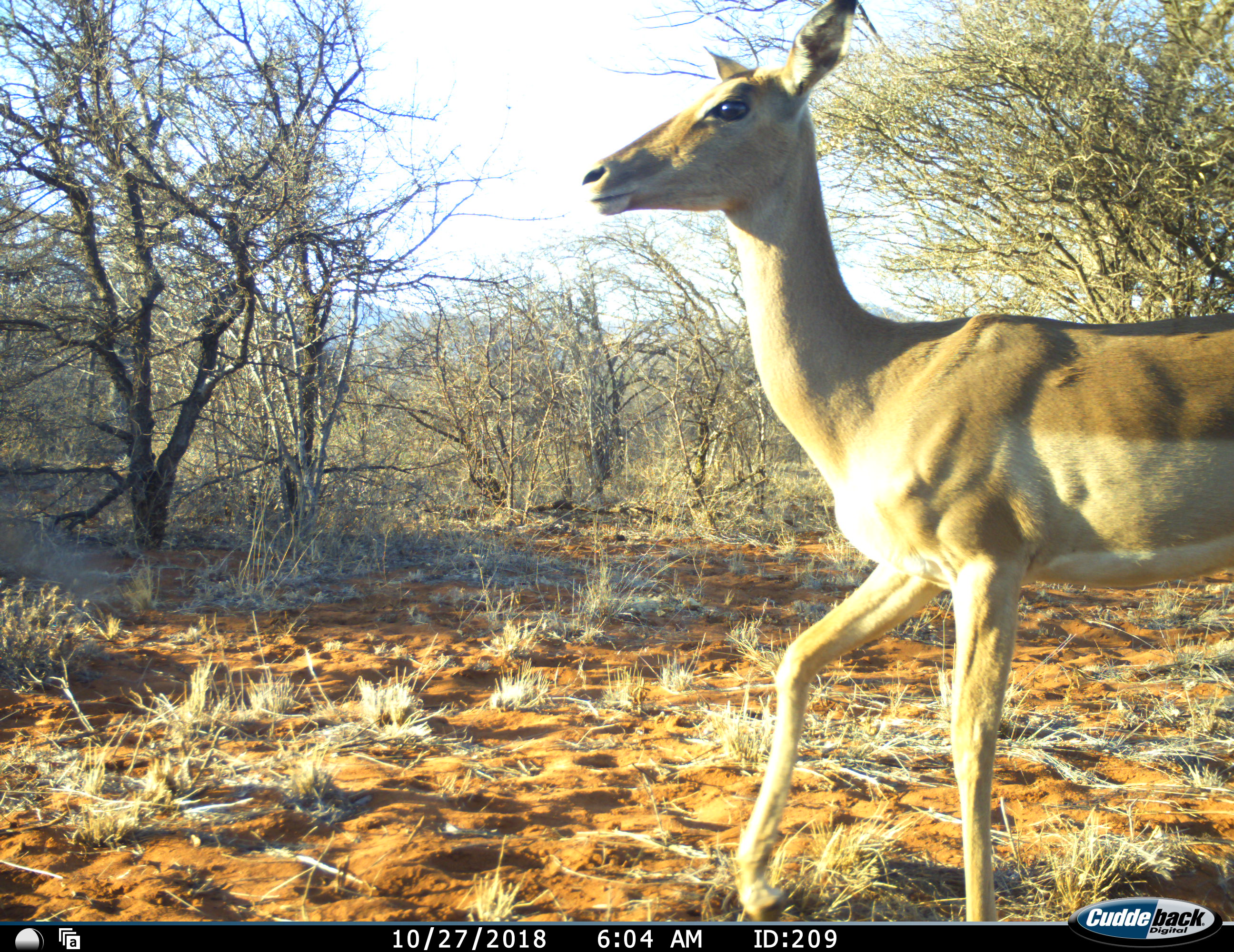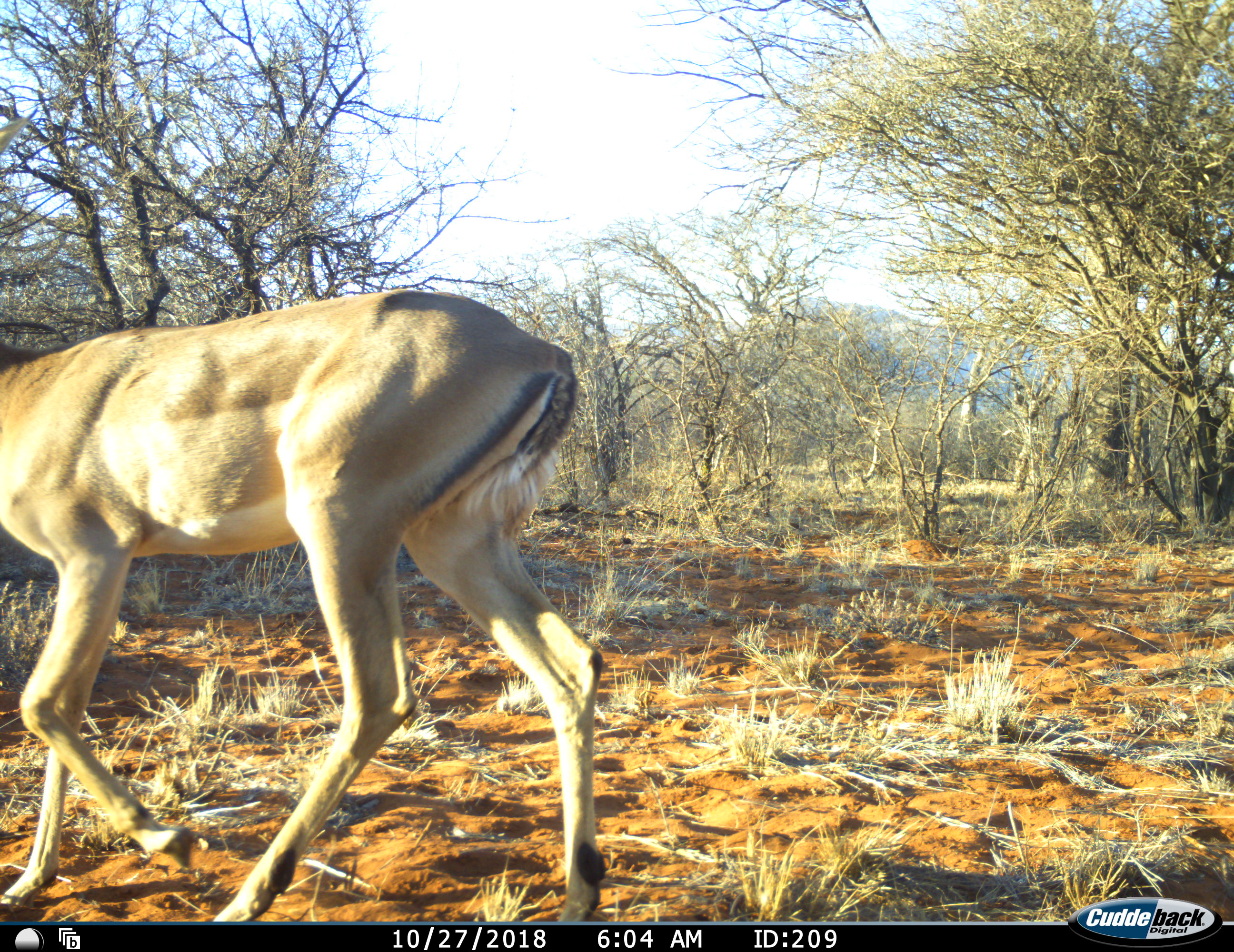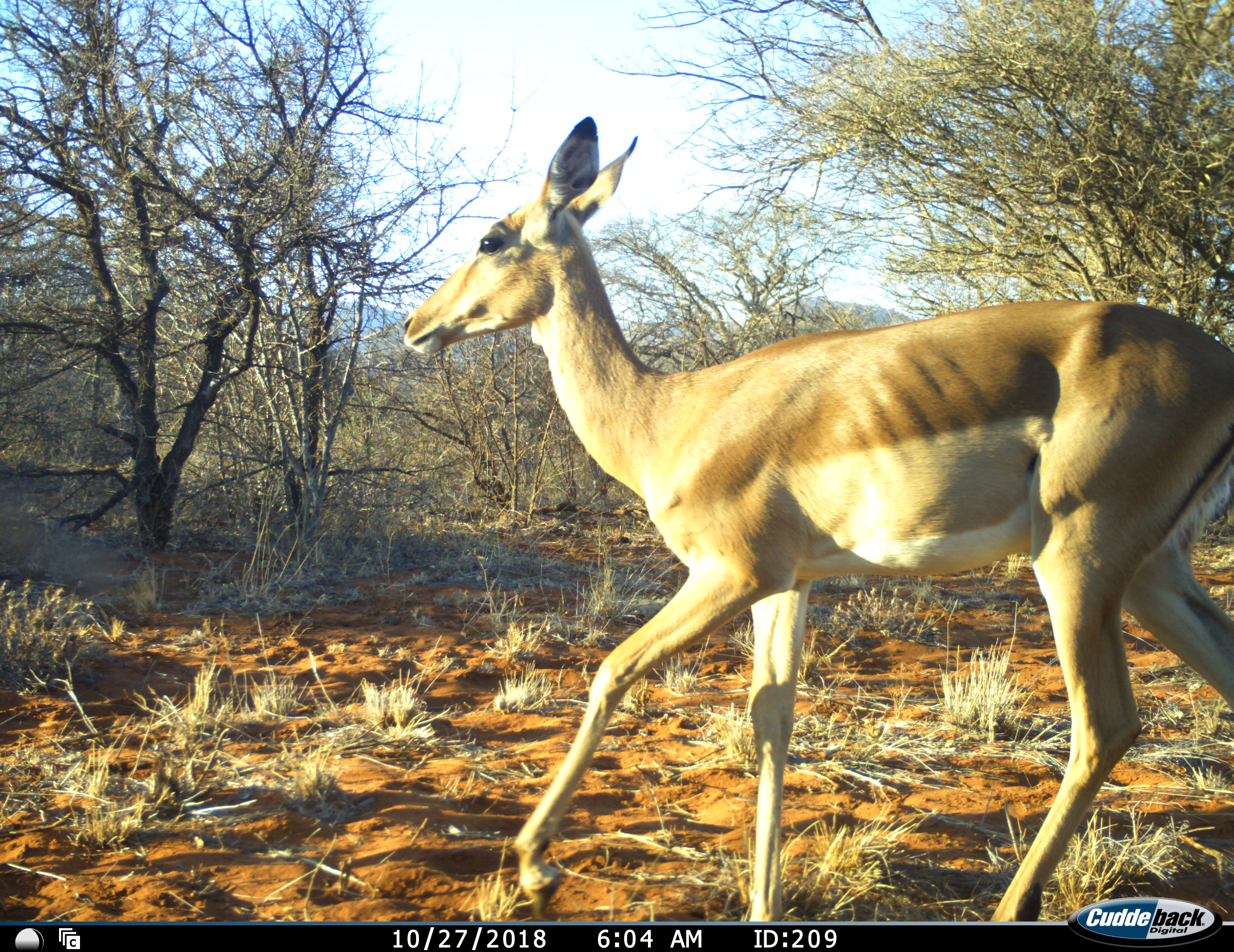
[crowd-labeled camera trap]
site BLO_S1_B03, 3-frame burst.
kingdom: Animalia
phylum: Chordata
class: Mammalia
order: Artiodactyla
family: Bovidae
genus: Aepyceros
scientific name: Aepyceros melampus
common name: impala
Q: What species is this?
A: Impala (Aepyceros melampus).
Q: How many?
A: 1.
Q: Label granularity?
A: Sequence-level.